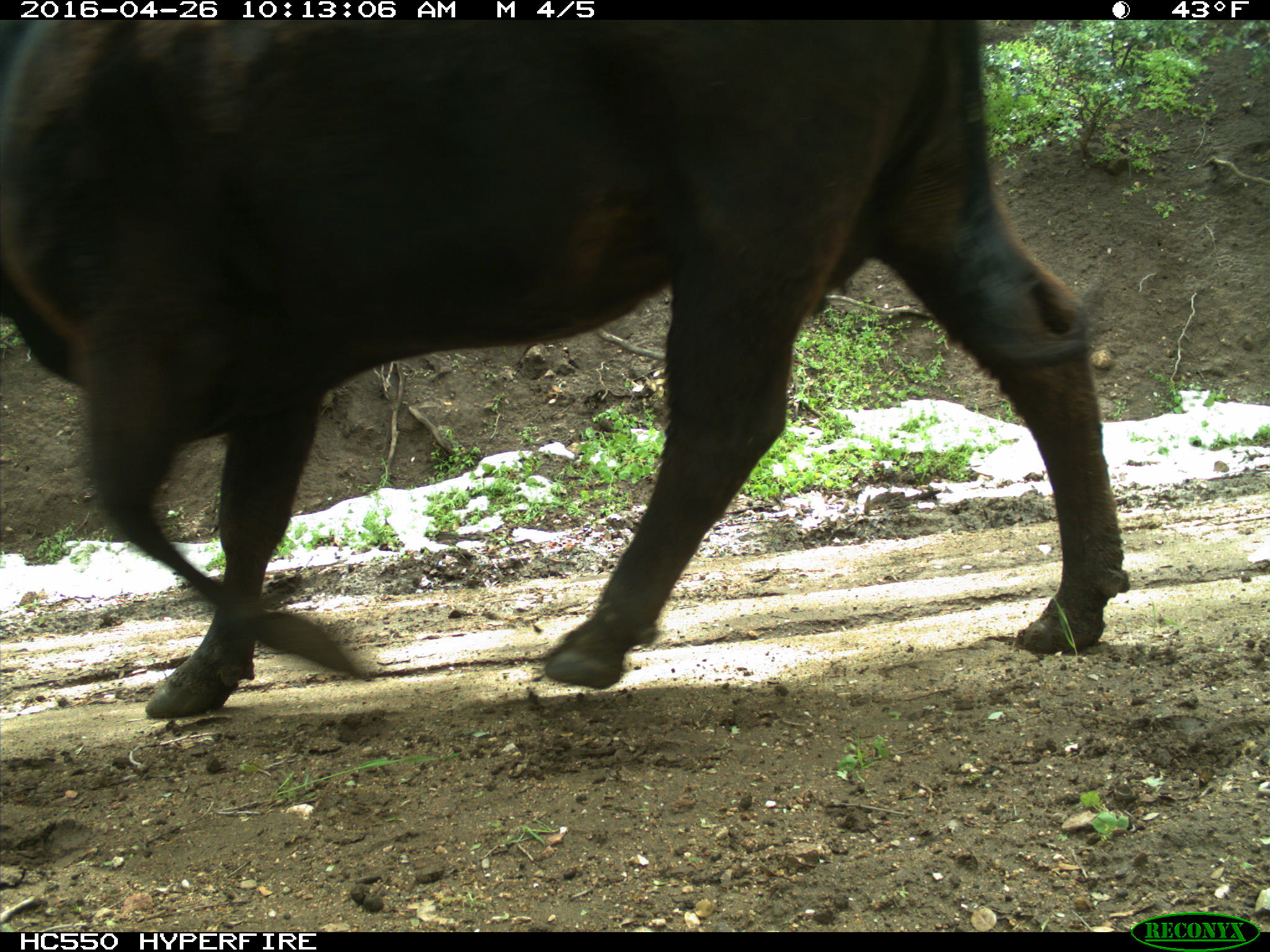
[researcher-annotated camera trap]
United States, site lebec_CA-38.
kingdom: Animalia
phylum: Chordata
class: Mammalia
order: Artiodactyla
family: Bovidae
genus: Bos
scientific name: Bos taurus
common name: domestic cow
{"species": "Bos taurus (domestic cow)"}